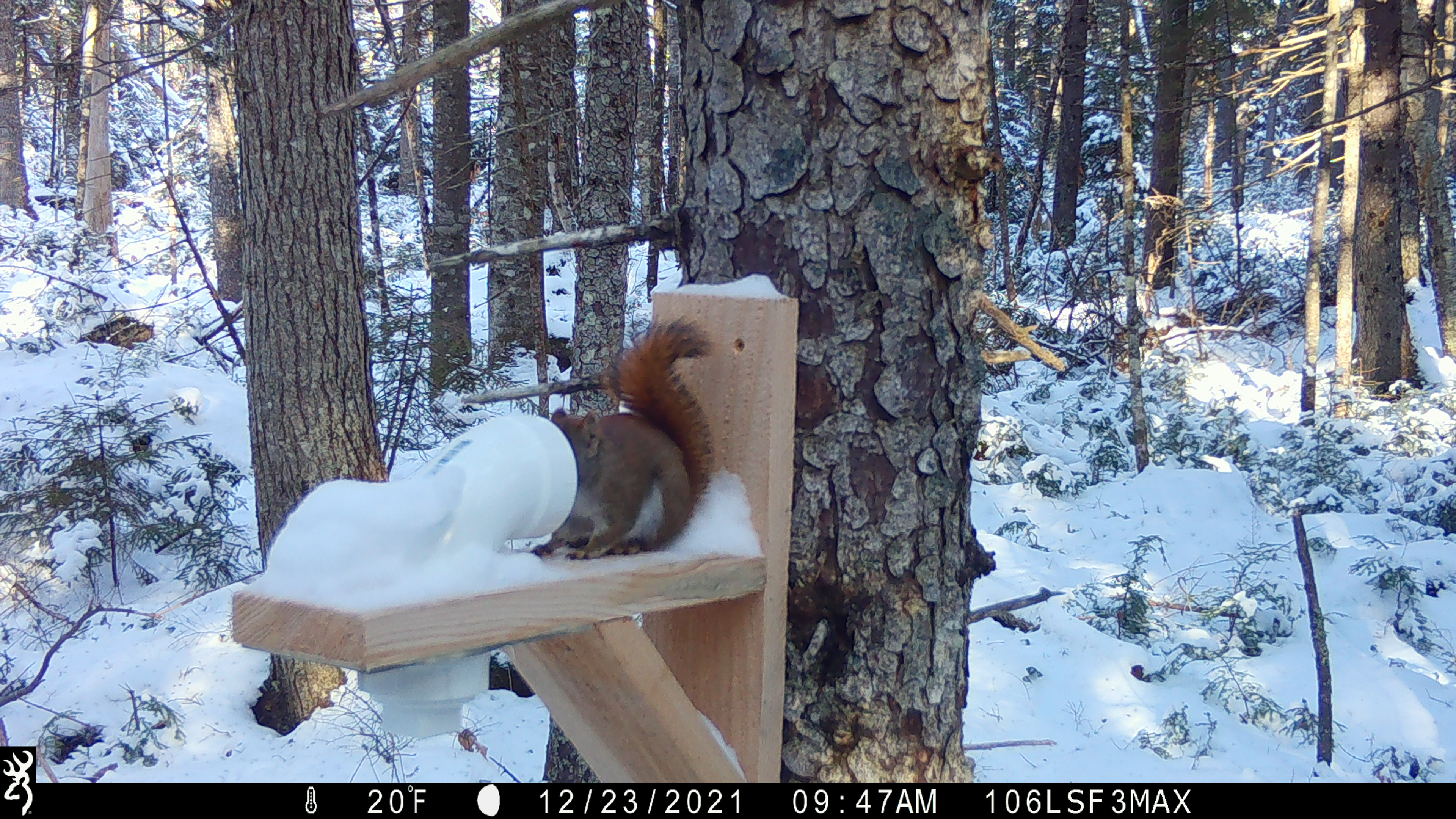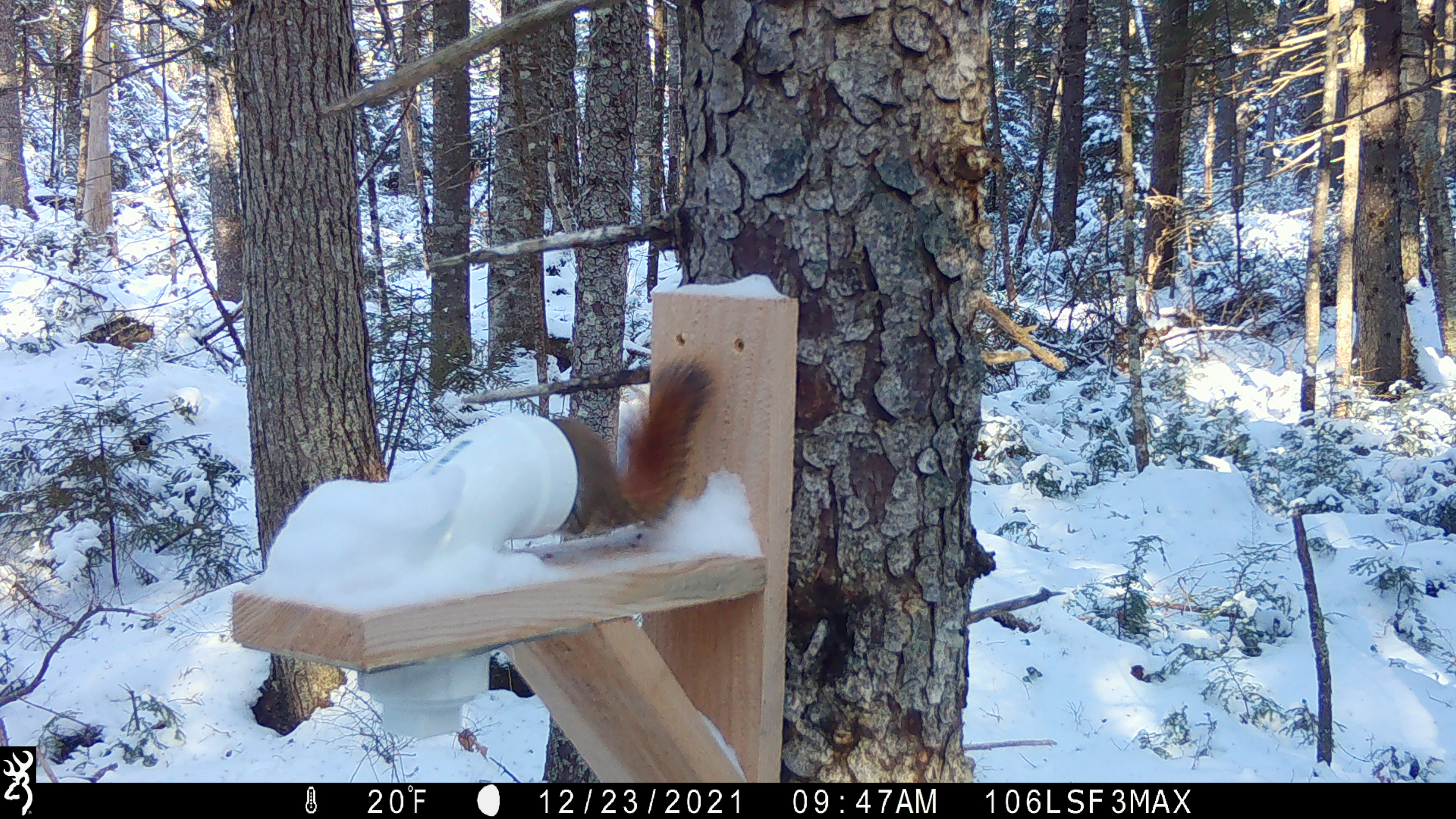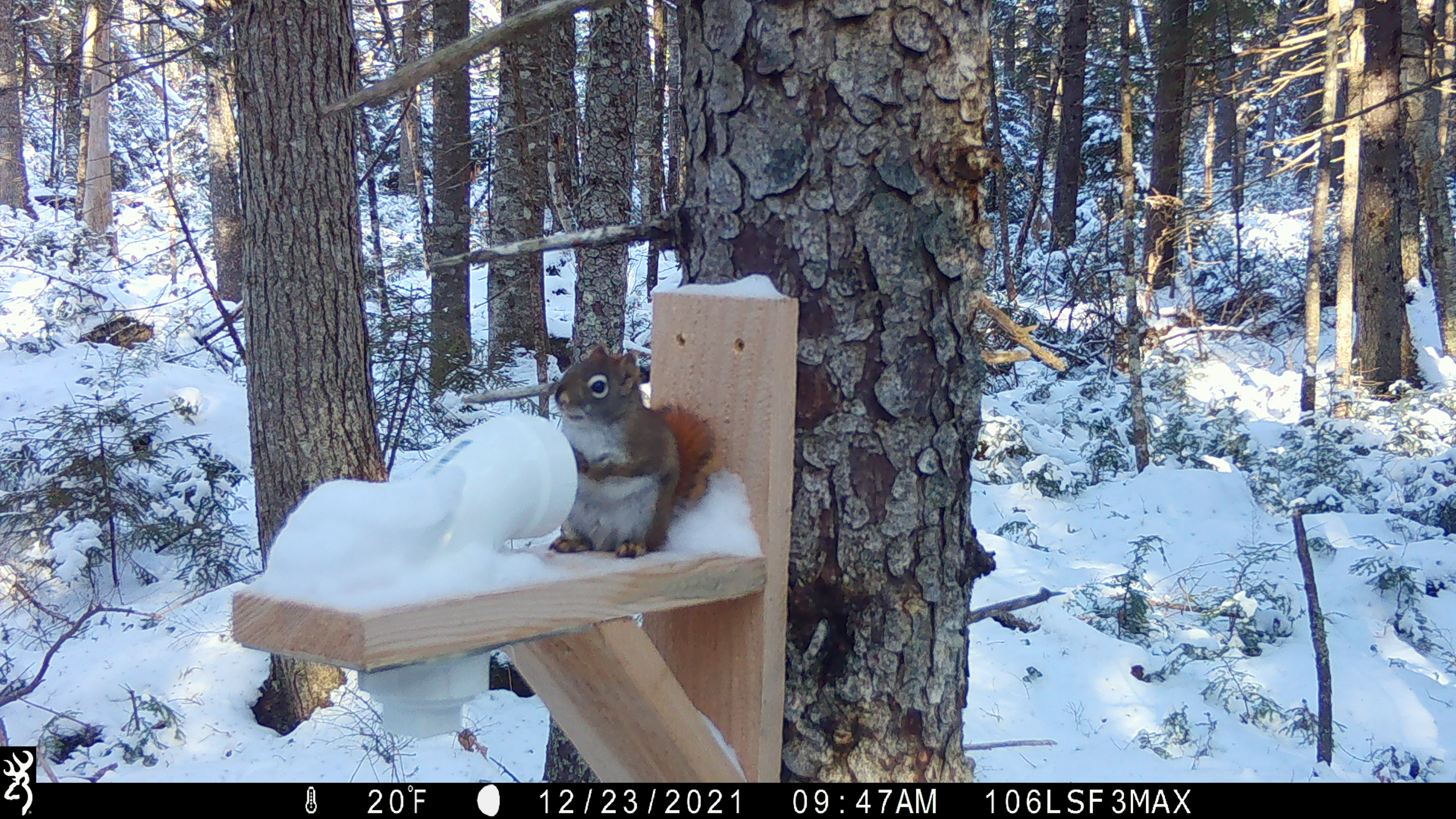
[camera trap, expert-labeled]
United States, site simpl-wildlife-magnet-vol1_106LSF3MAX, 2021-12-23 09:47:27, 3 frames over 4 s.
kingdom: Animalia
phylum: Chordata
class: Mammalia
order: Rodentia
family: Sciuridae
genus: Tamiasciurus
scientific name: Tamiasciurus hudsonicus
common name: red squirrel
Red squirrel (Tamiasciurus hudsonicus).